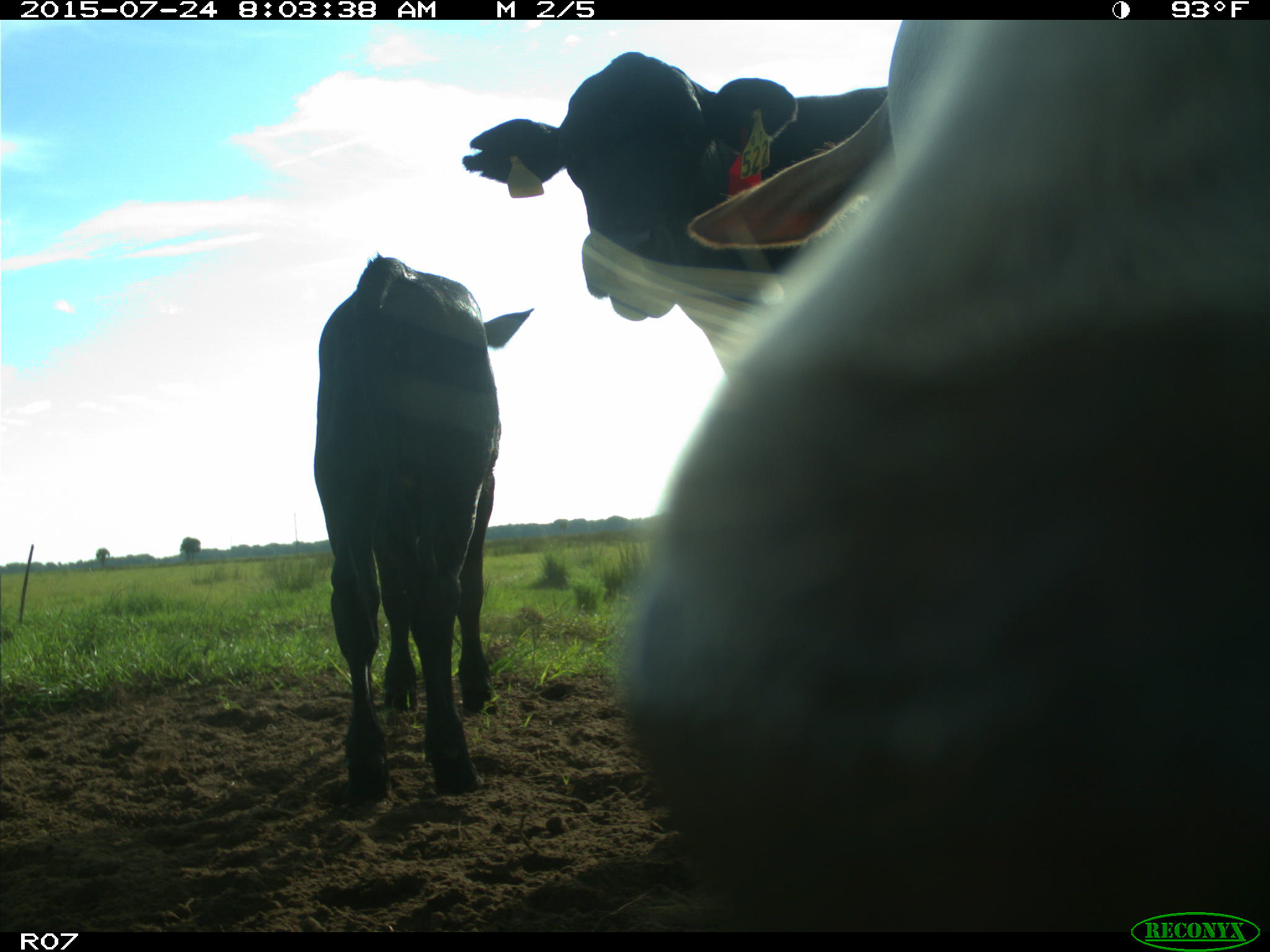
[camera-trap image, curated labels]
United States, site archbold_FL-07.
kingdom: Animalia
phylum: Chordata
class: Mammalia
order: Artiodactyla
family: Bovidae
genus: Bos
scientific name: Bos taurus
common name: domestic cow